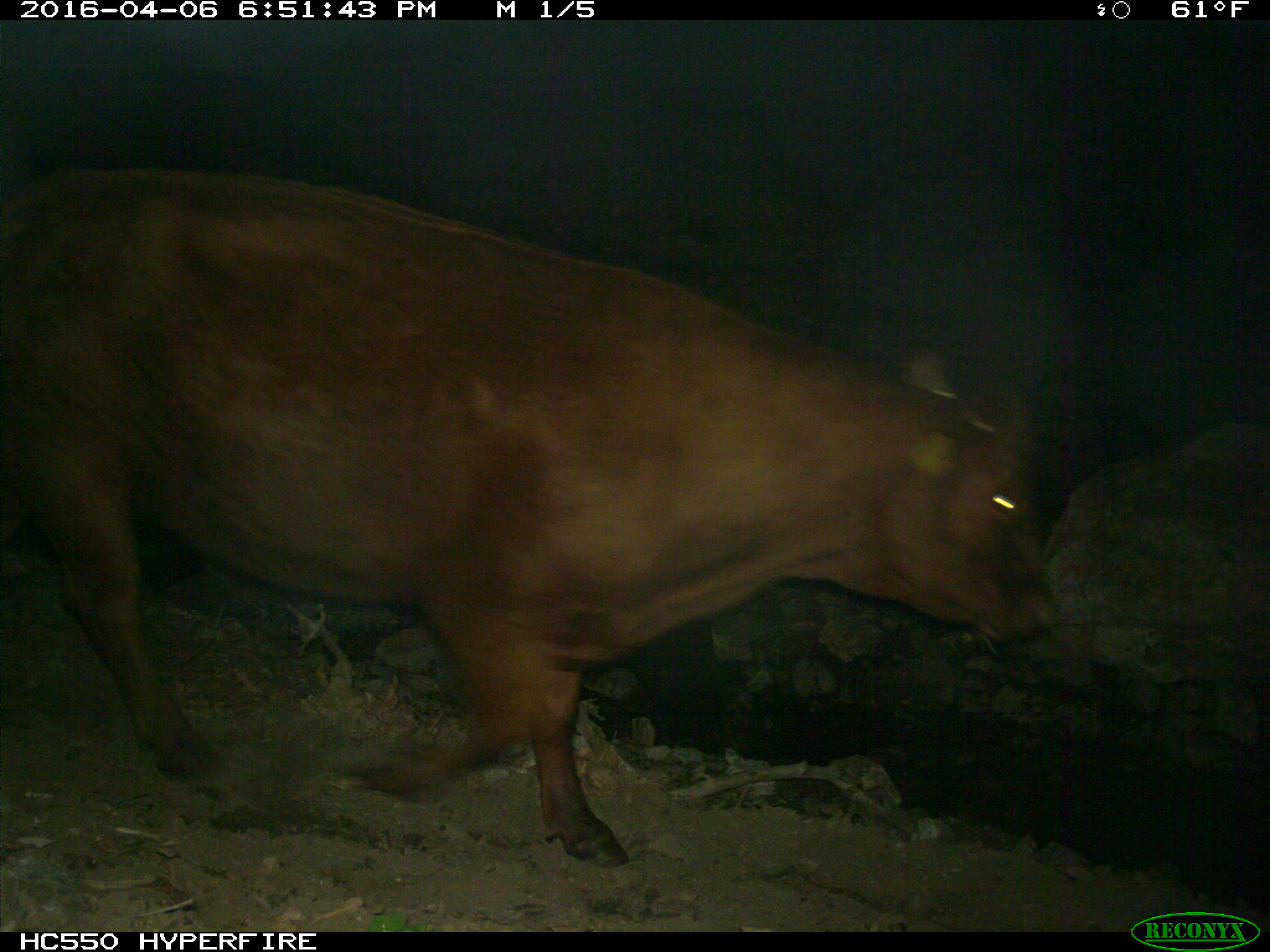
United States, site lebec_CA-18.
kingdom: Animalia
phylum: Chordata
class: Mammalia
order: Artiodactyla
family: Bovidae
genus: Bos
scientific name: Bos taurus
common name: domestic cow